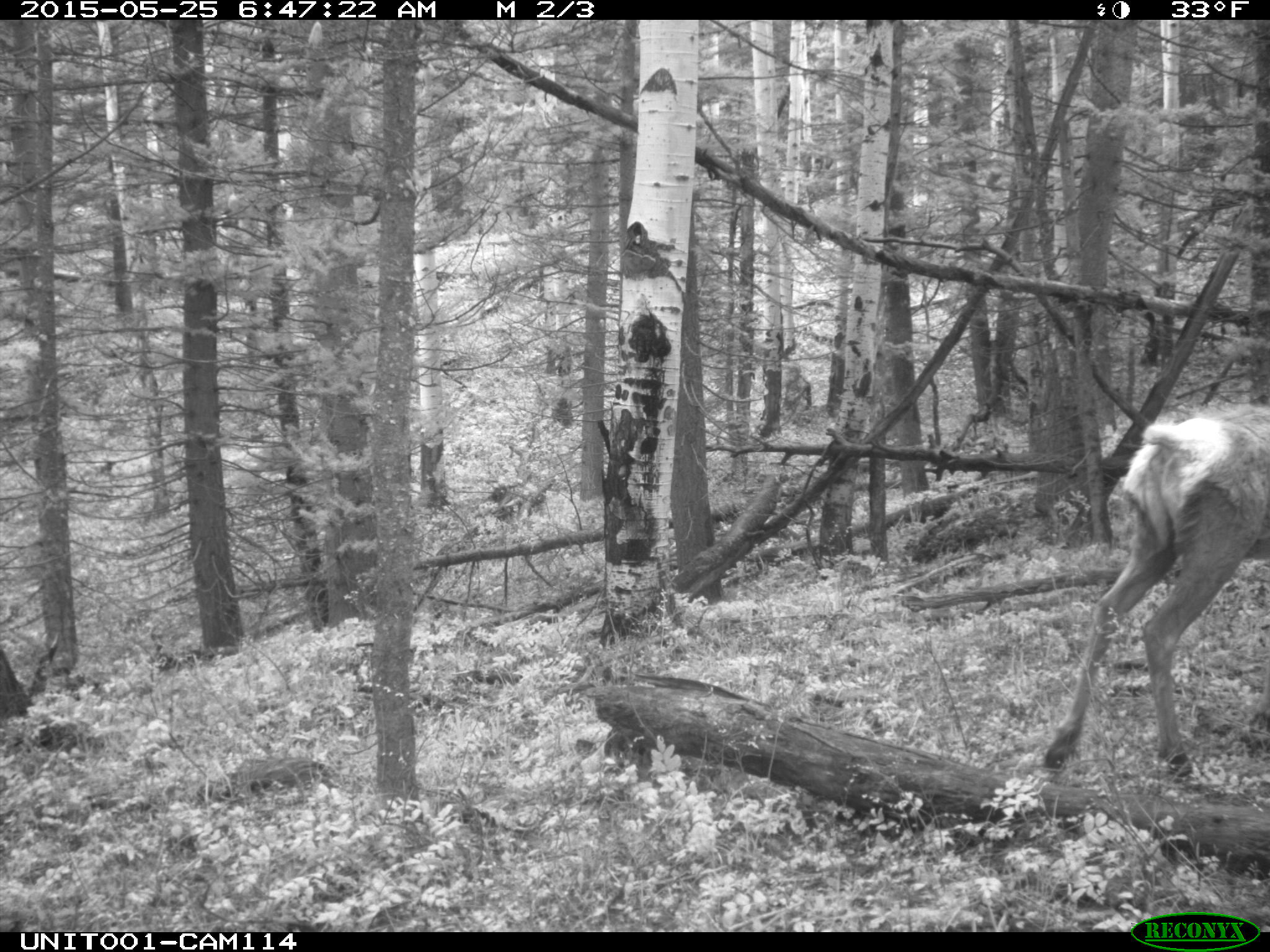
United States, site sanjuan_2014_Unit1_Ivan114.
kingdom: Animalia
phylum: Chordata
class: Mammalia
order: Artiodactyla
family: Cervidae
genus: Cervus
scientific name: Cervus elaphus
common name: red deer